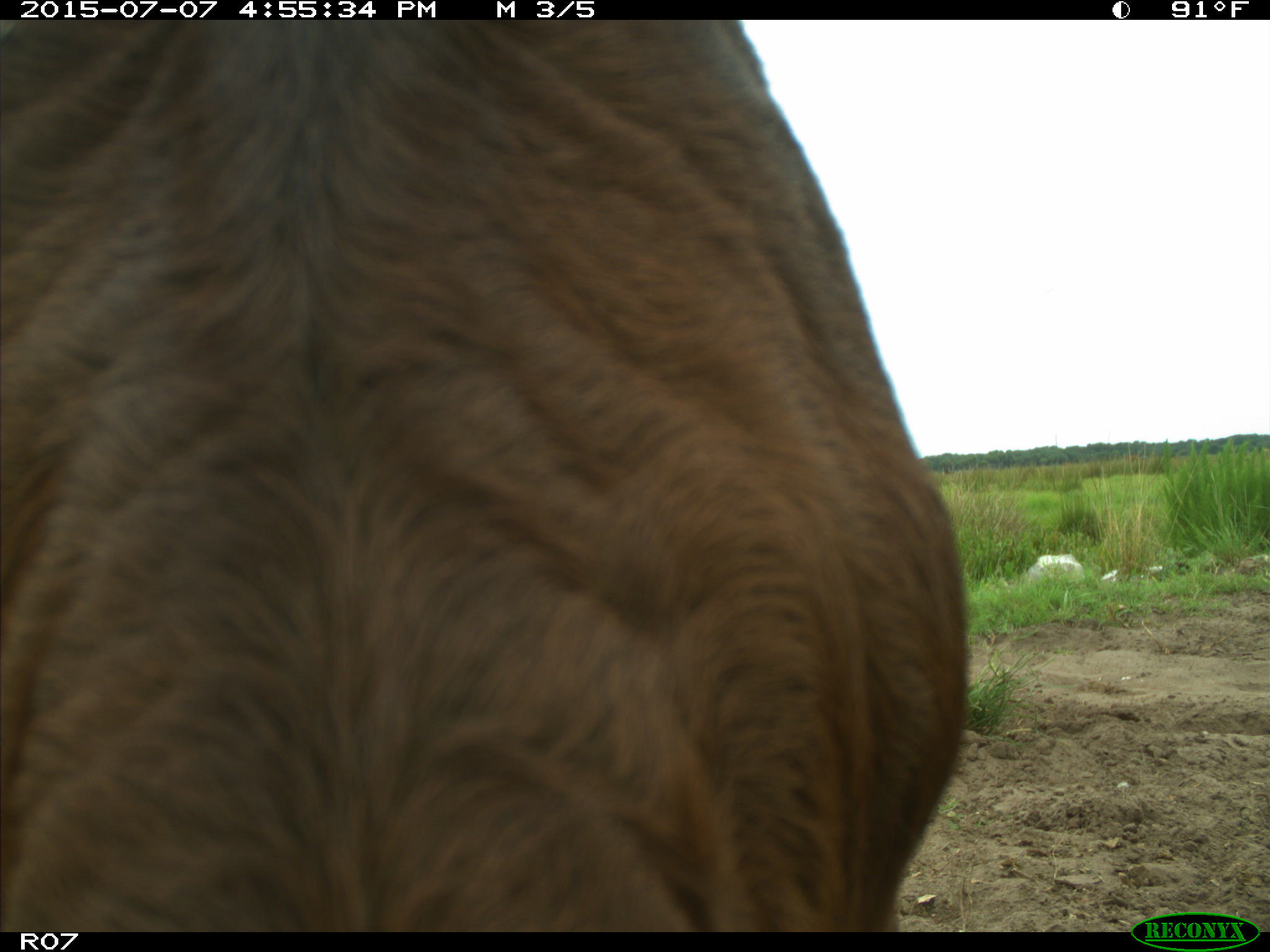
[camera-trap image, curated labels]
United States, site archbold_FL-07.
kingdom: Animalia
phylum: Chordata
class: Mammalia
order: Artiodactyla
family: Bovidae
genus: Bos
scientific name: Bos taurus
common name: domestic cow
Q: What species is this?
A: Bos taurus (domestic cow).